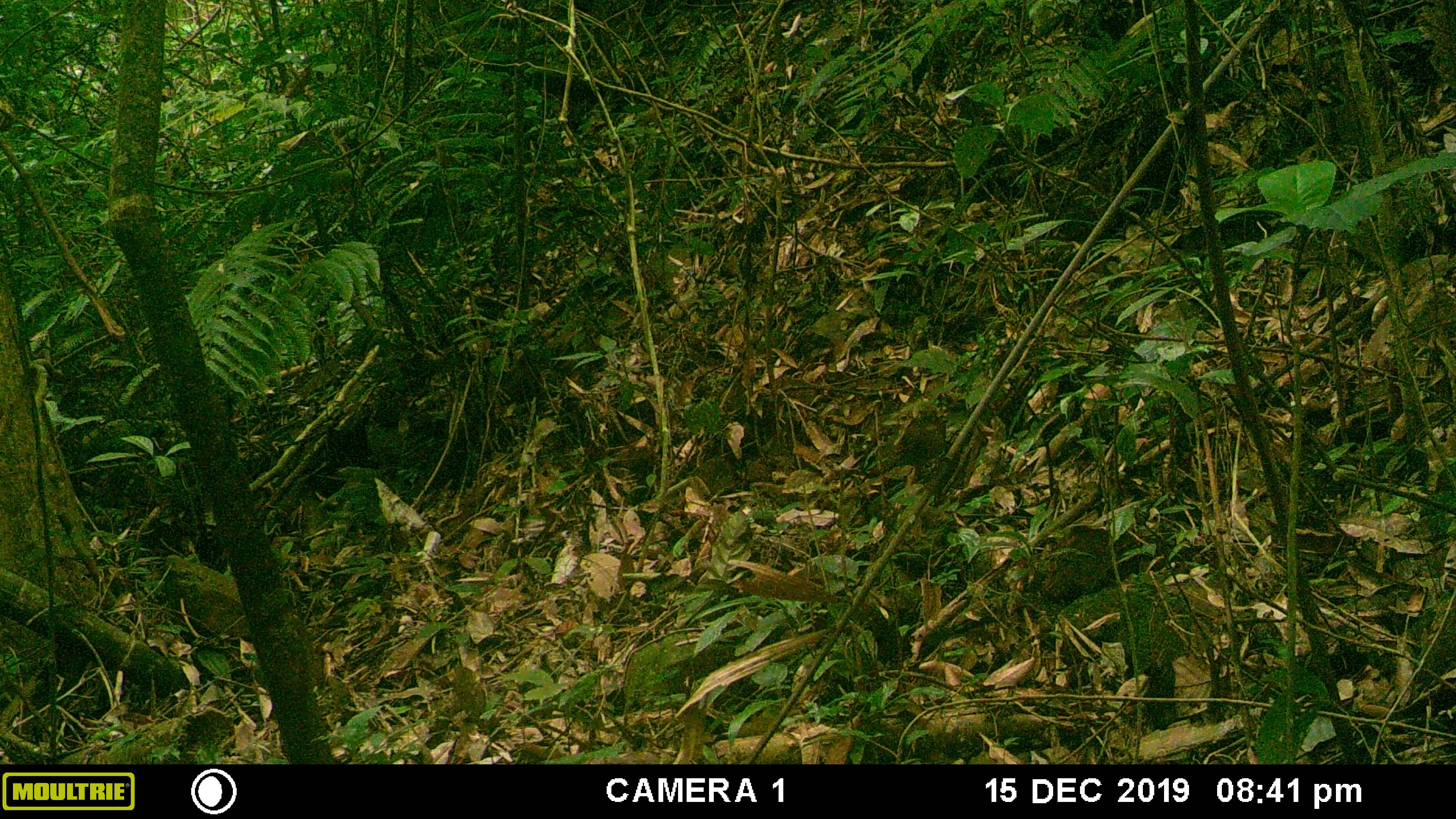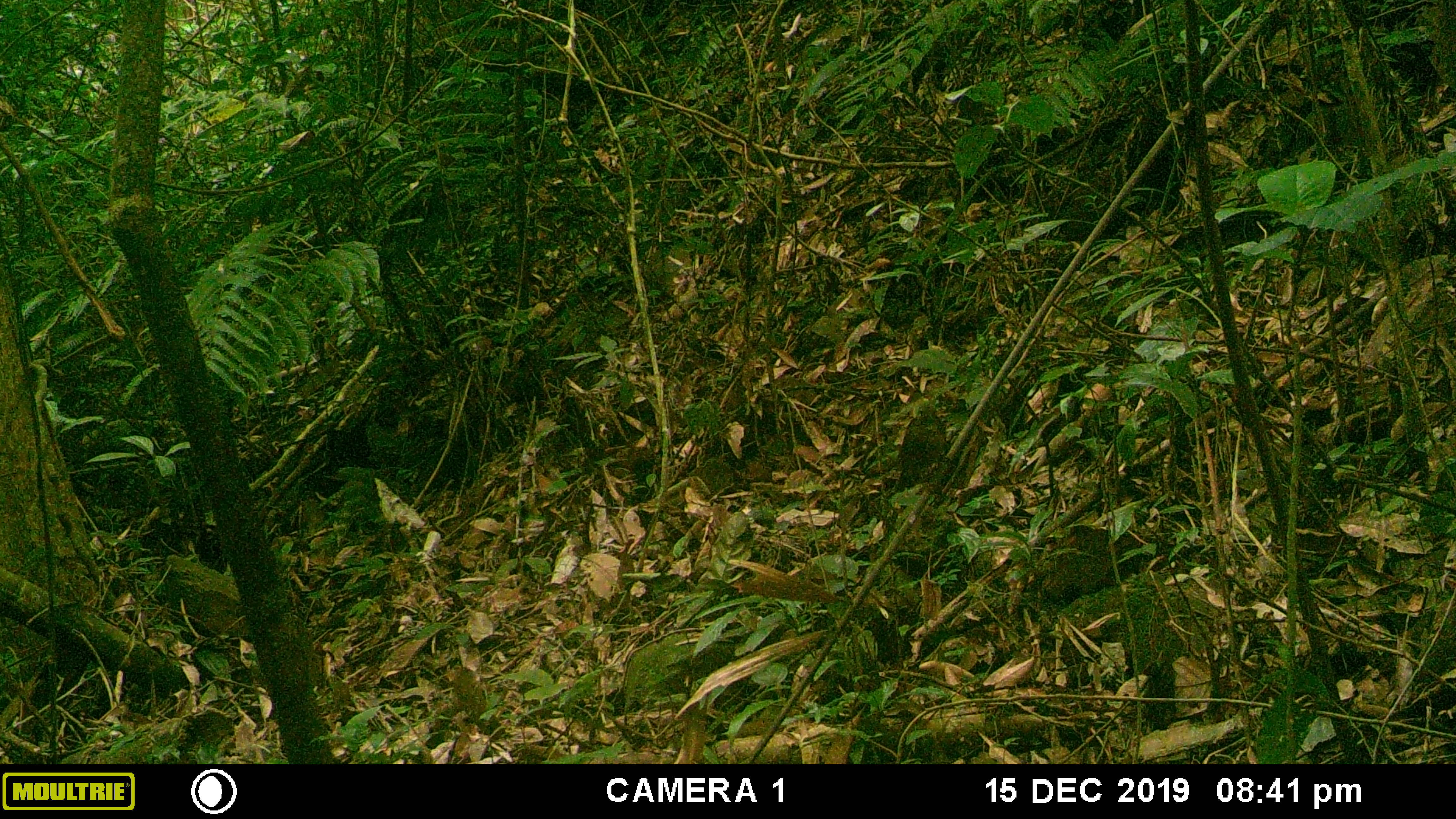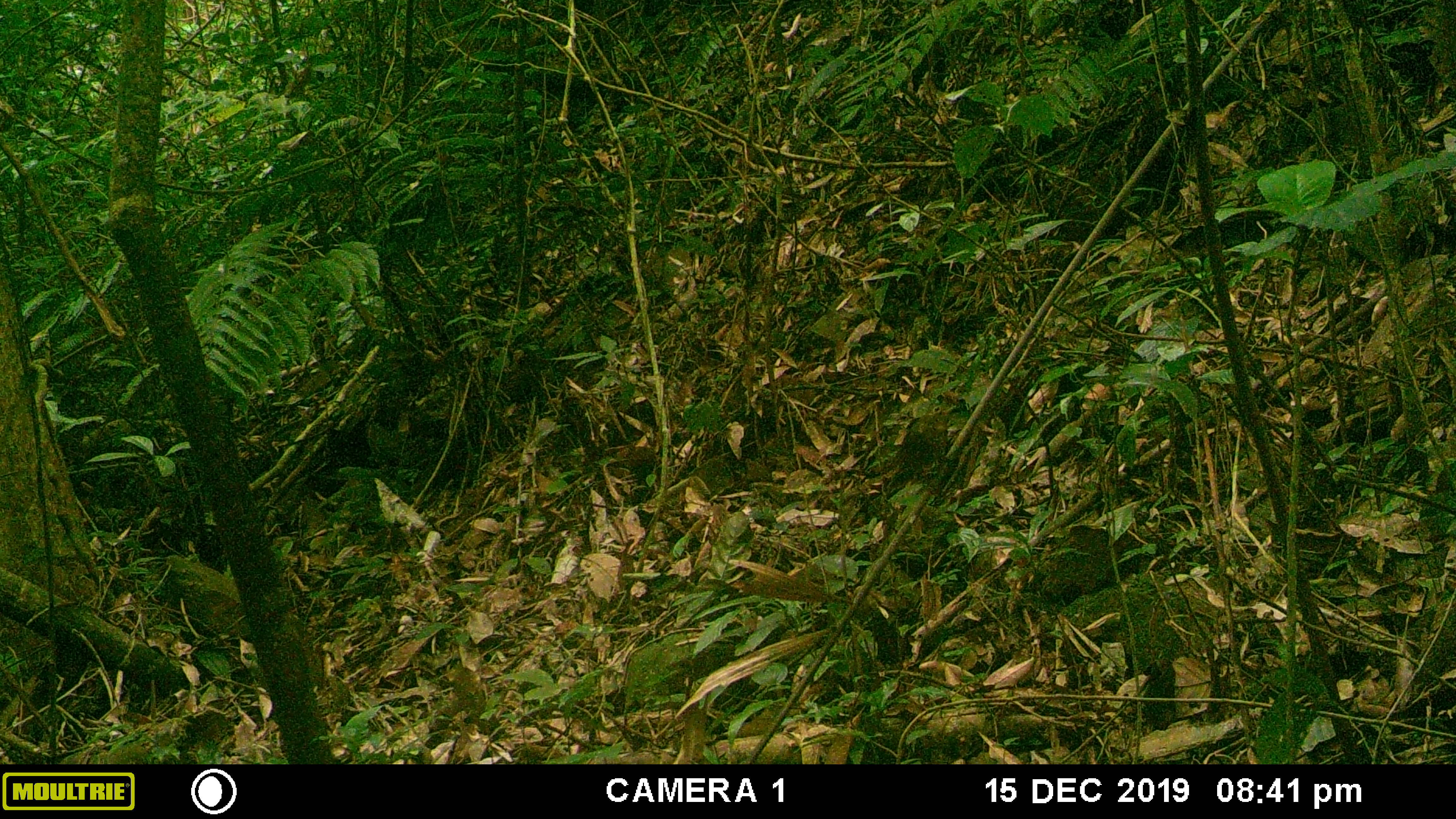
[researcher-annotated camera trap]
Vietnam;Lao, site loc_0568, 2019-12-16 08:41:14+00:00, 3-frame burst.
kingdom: Animalia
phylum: Chordata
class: Aves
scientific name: Aves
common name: bird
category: unidentified bird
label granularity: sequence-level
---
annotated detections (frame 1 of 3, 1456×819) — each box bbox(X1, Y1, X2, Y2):
unidentified bird: bbox(888, 408, 944, 482)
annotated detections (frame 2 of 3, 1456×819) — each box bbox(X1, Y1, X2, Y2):
unidentified bird: bbox(893, 403, 947, 492)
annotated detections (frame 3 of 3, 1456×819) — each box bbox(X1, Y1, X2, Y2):
unidentified bird: bbox(889, 411, 951, 490)